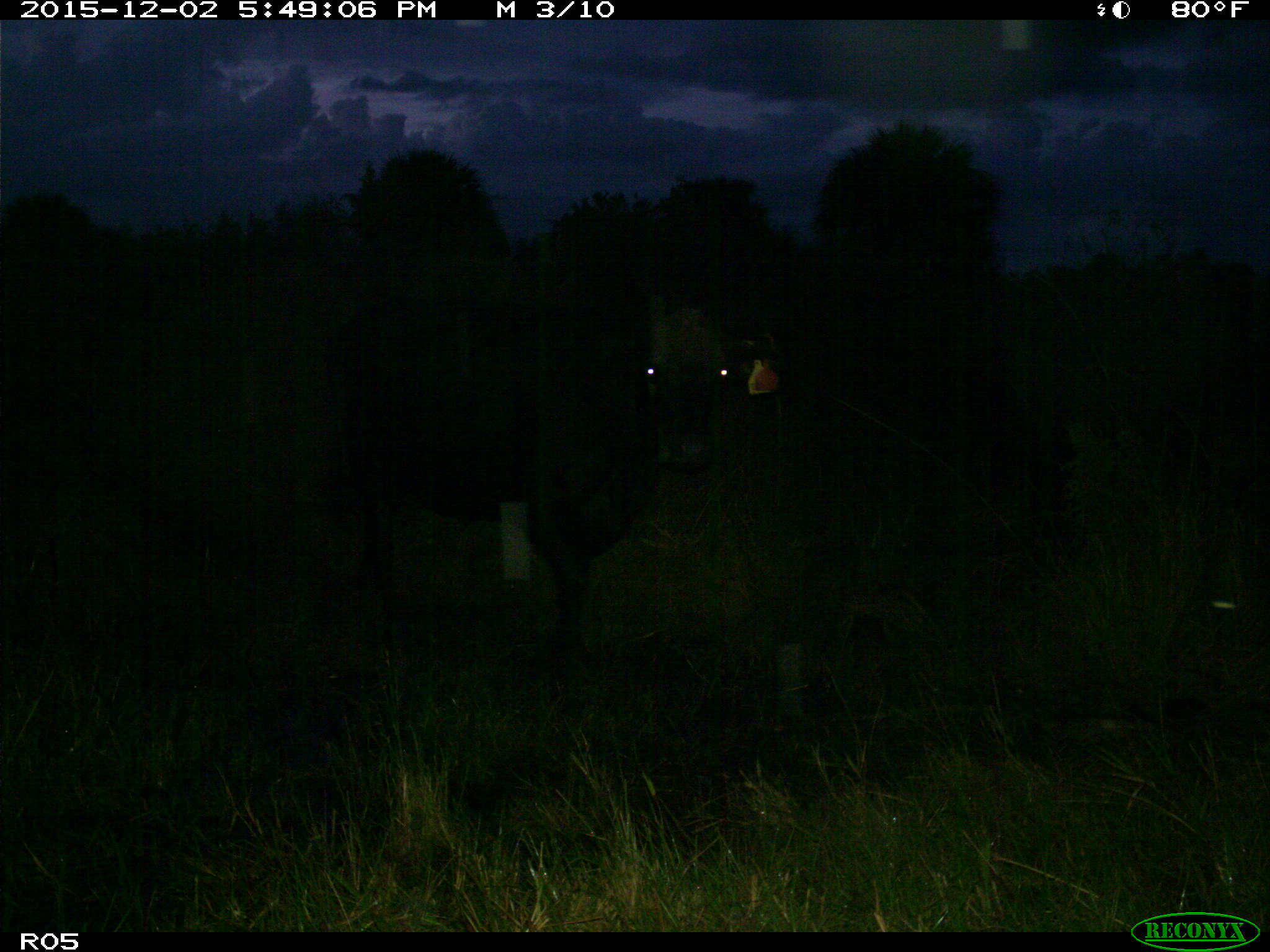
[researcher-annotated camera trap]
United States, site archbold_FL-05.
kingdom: Animalia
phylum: Chordata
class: Mammalia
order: Artiodactyla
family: Bovidae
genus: Bos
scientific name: Bos taurus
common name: domestic cow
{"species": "Bos taurus (domestic cow)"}